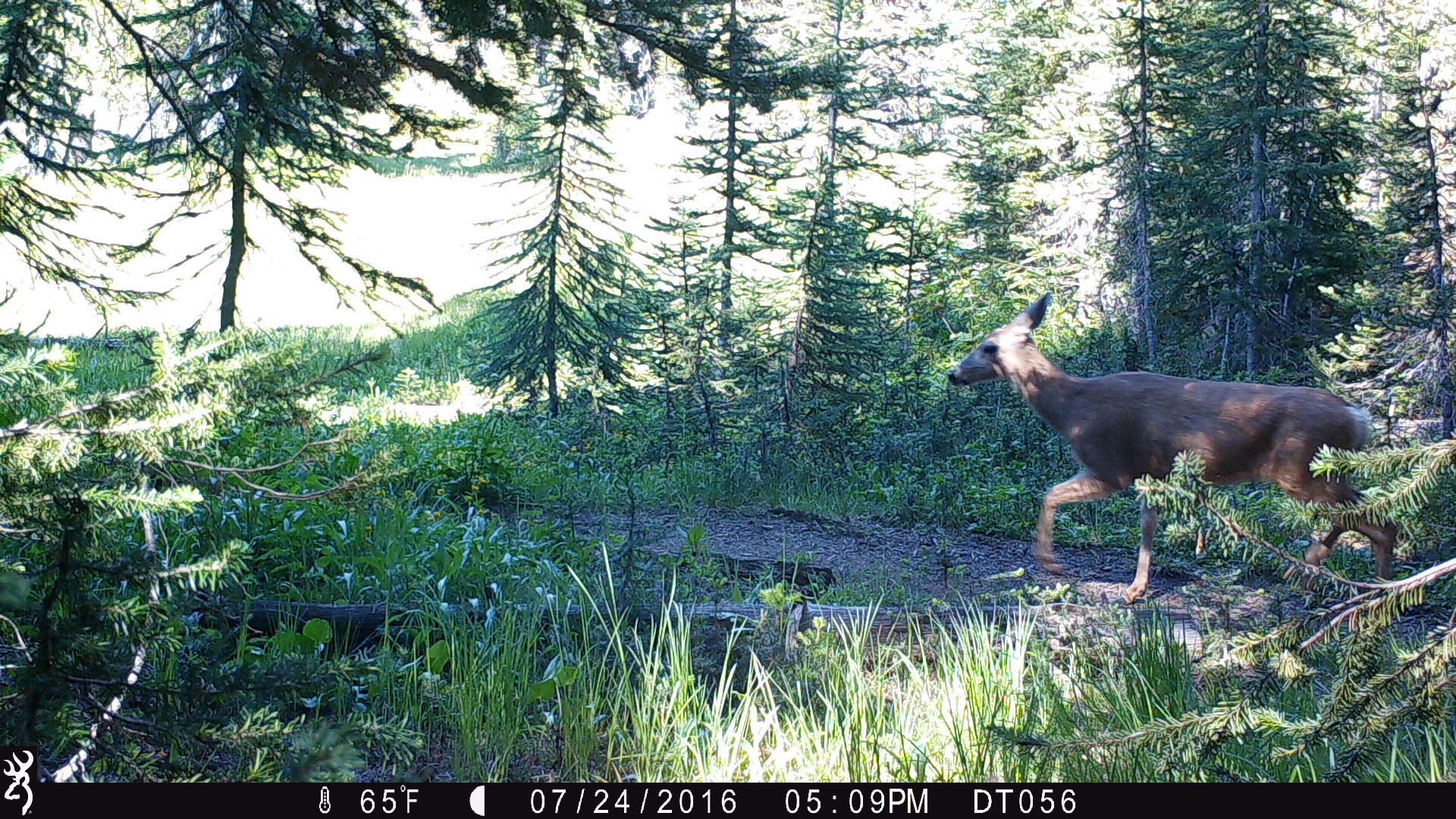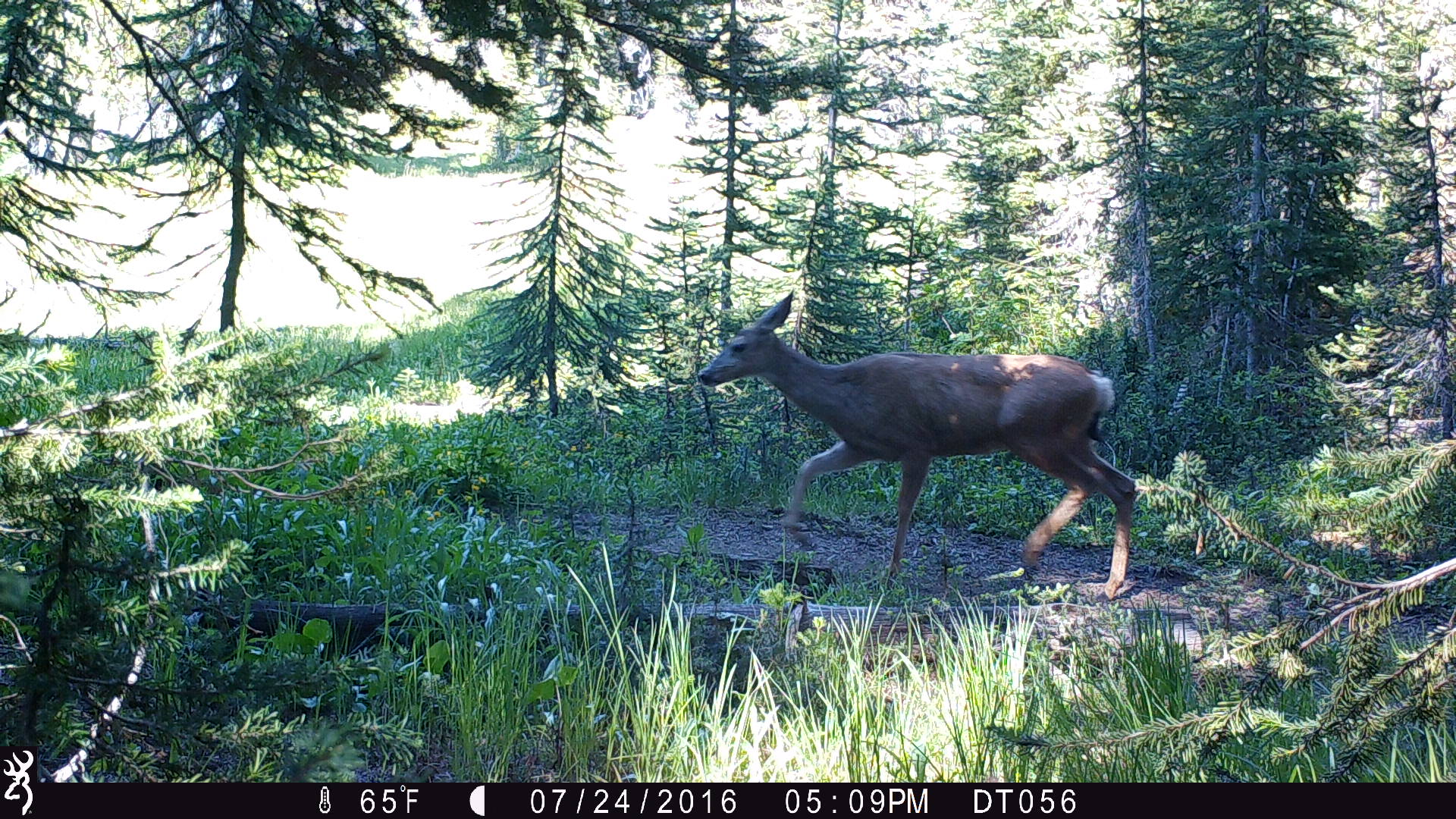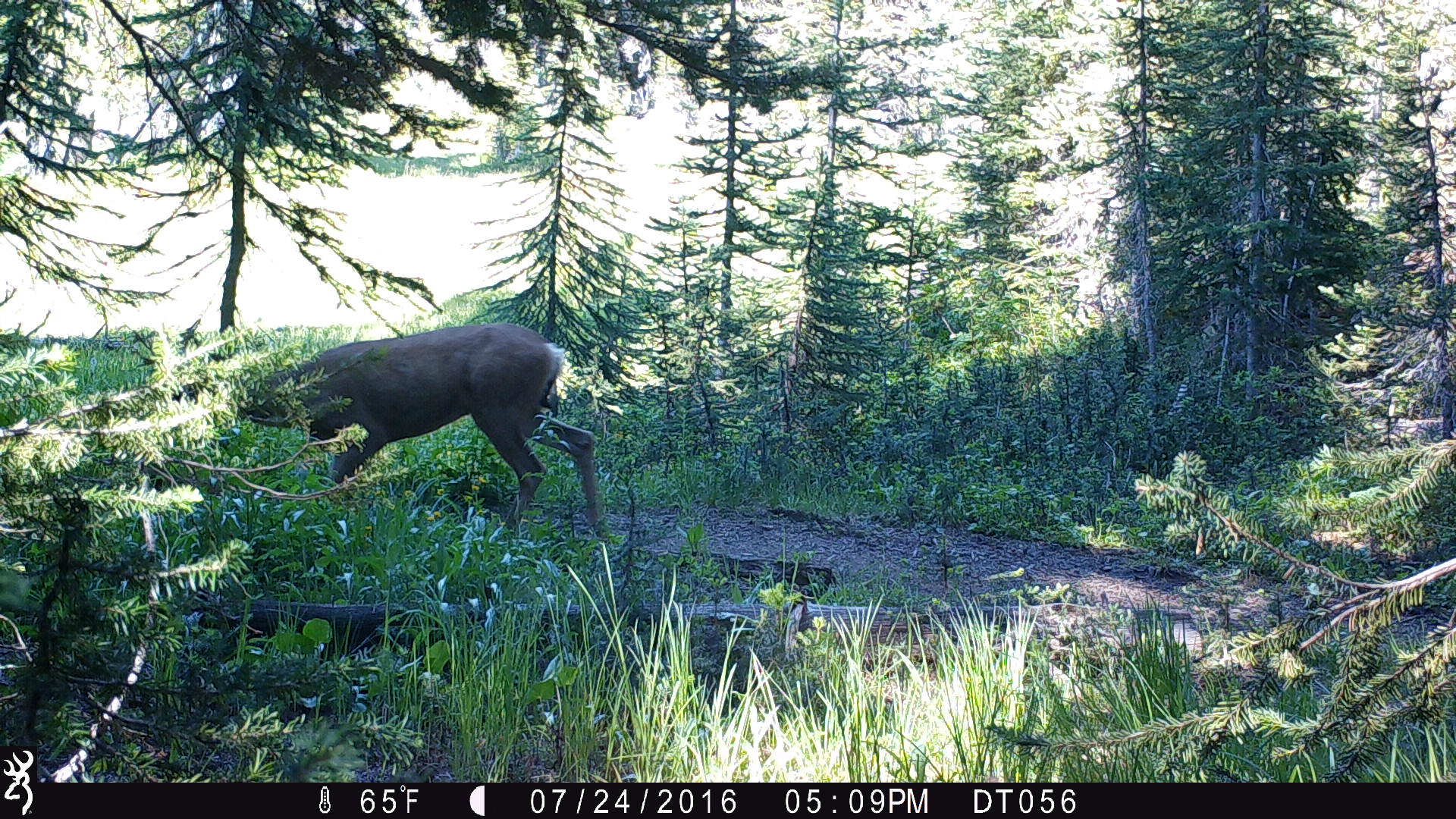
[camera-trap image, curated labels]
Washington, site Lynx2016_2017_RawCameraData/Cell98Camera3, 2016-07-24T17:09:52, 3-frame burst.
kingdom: Animalia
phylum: Chordata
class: Mammalia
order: Artiodactyla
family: Cervidae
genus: Odocoileus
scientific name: Odocoileus hemionus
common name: mule deer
Odocoileus hemionus (mule deer). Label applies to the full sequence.